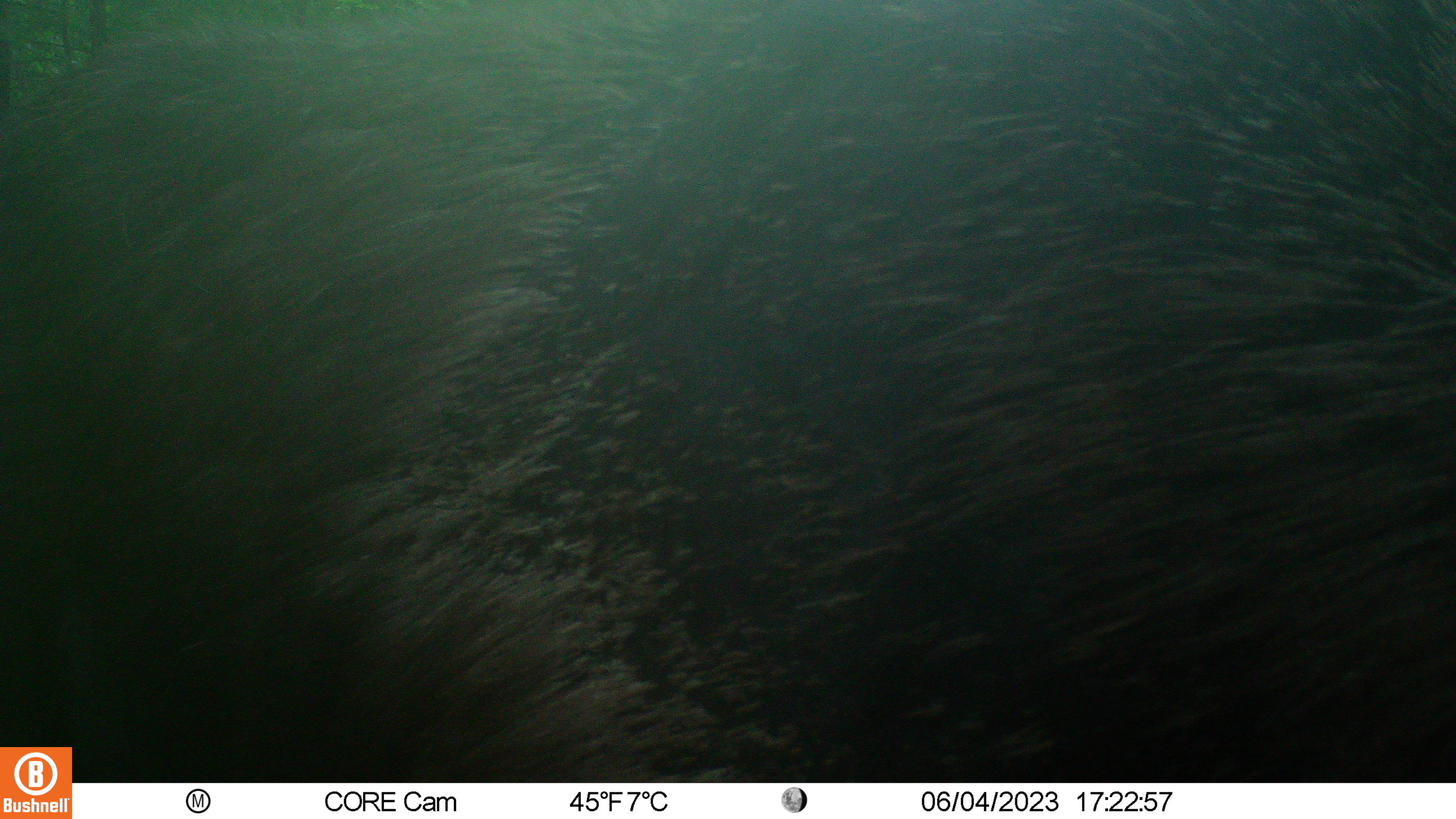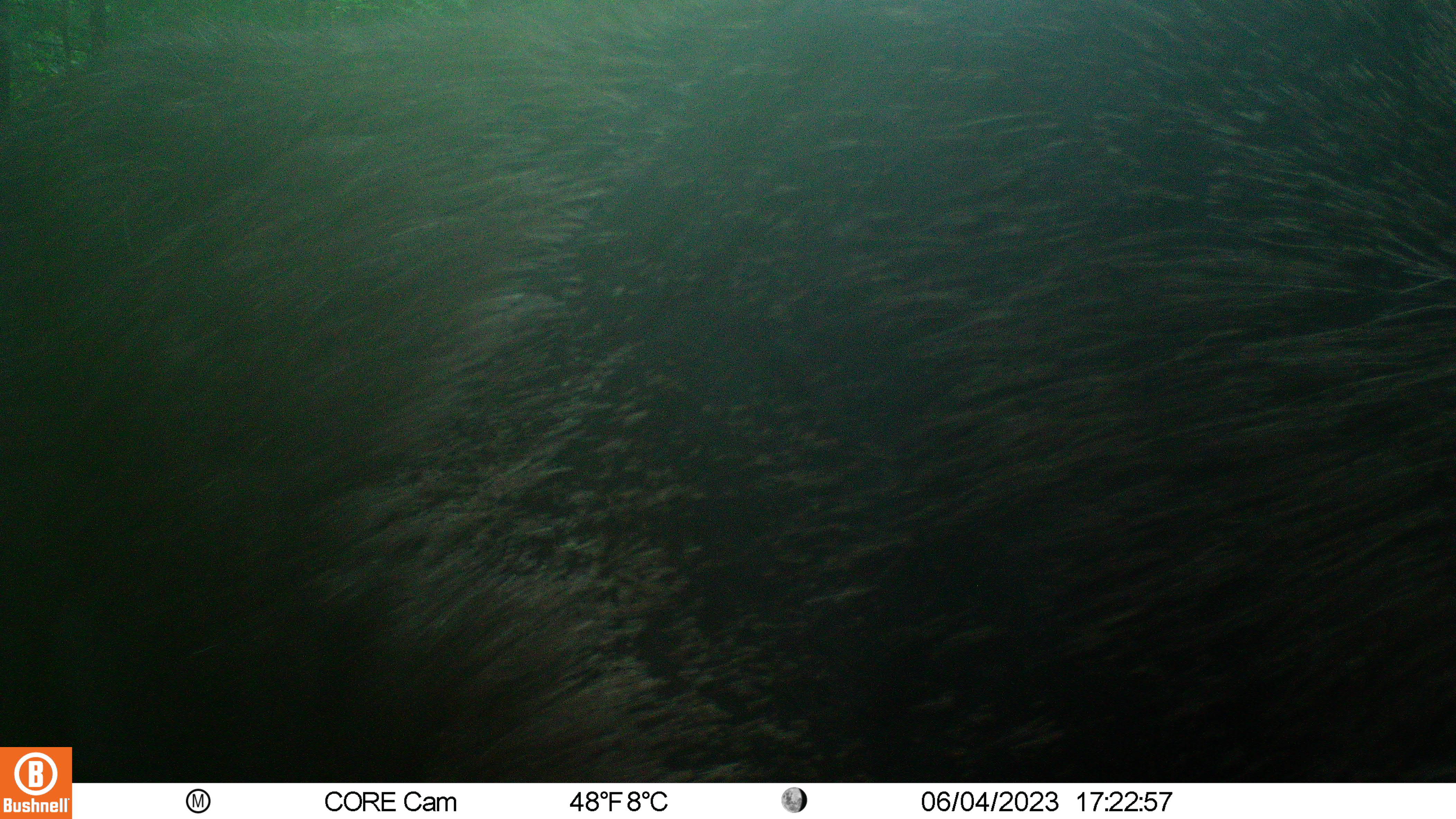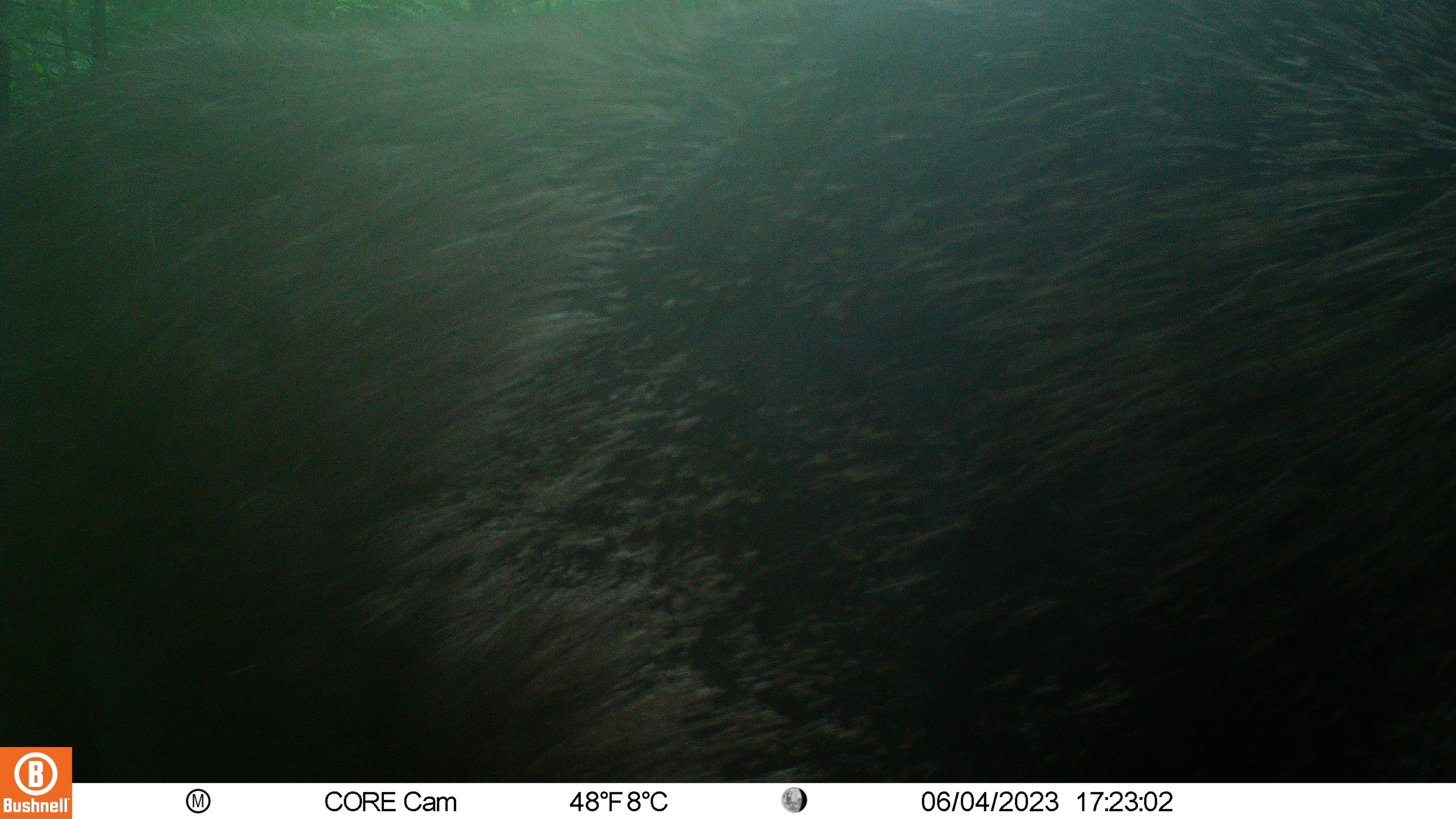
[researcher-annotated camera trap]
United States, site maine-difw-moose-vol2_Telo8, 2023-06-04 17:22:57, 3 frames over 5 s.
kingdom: Animalia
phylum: Chordata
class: Mammalia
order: Artiodactyla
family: Cervidae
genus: Alces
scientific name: Alces alces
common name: moose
Moose (Alces alces).